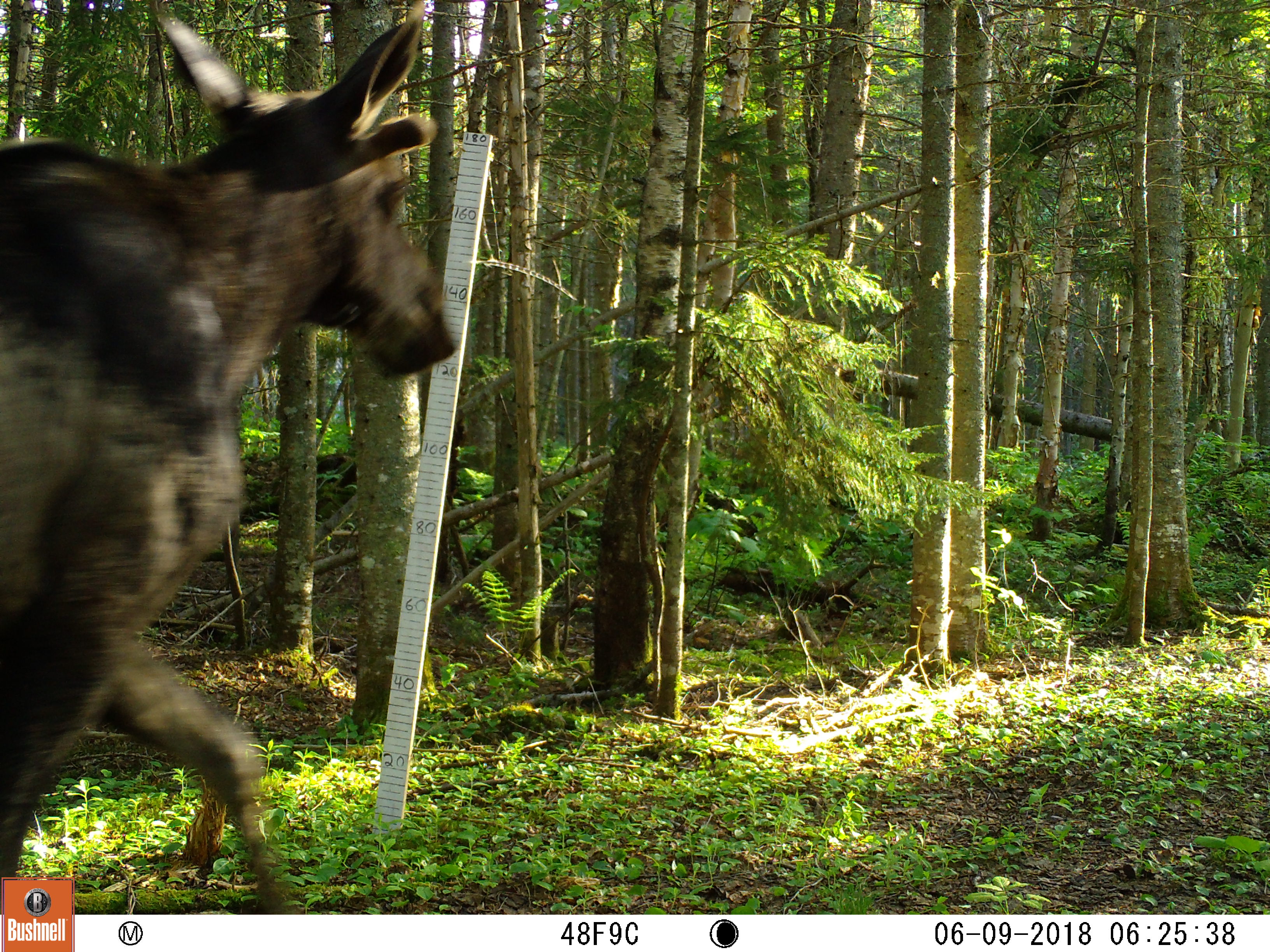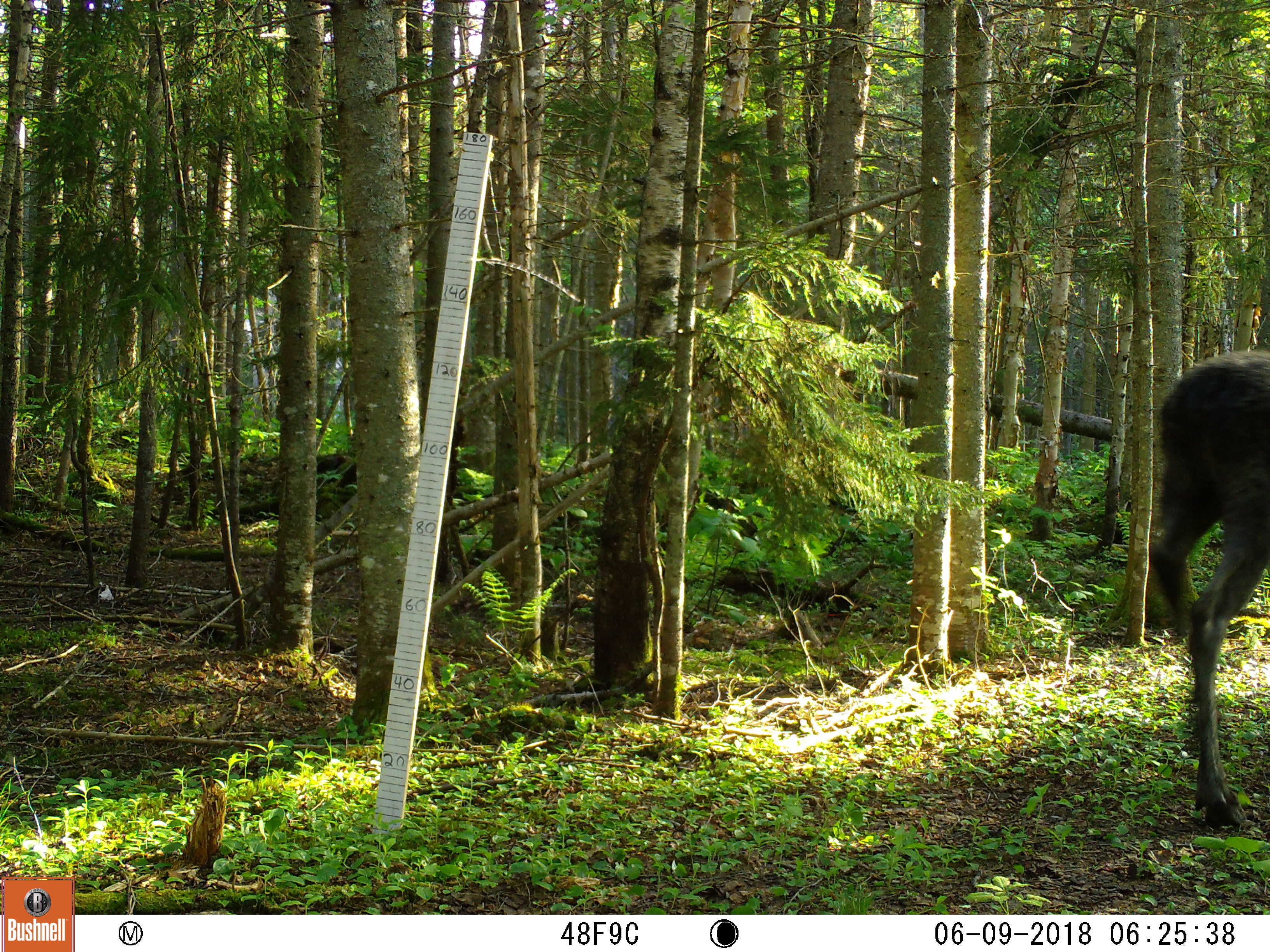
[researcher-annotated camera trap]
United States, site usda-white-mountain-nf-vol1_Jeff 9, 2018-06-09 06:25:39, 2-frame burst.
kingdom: Animalia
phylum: Chordata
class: Mammalia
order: Artiodactyla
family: Cervidae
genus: Alces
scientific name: Alces alces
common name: moose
Moose (Alces alces).